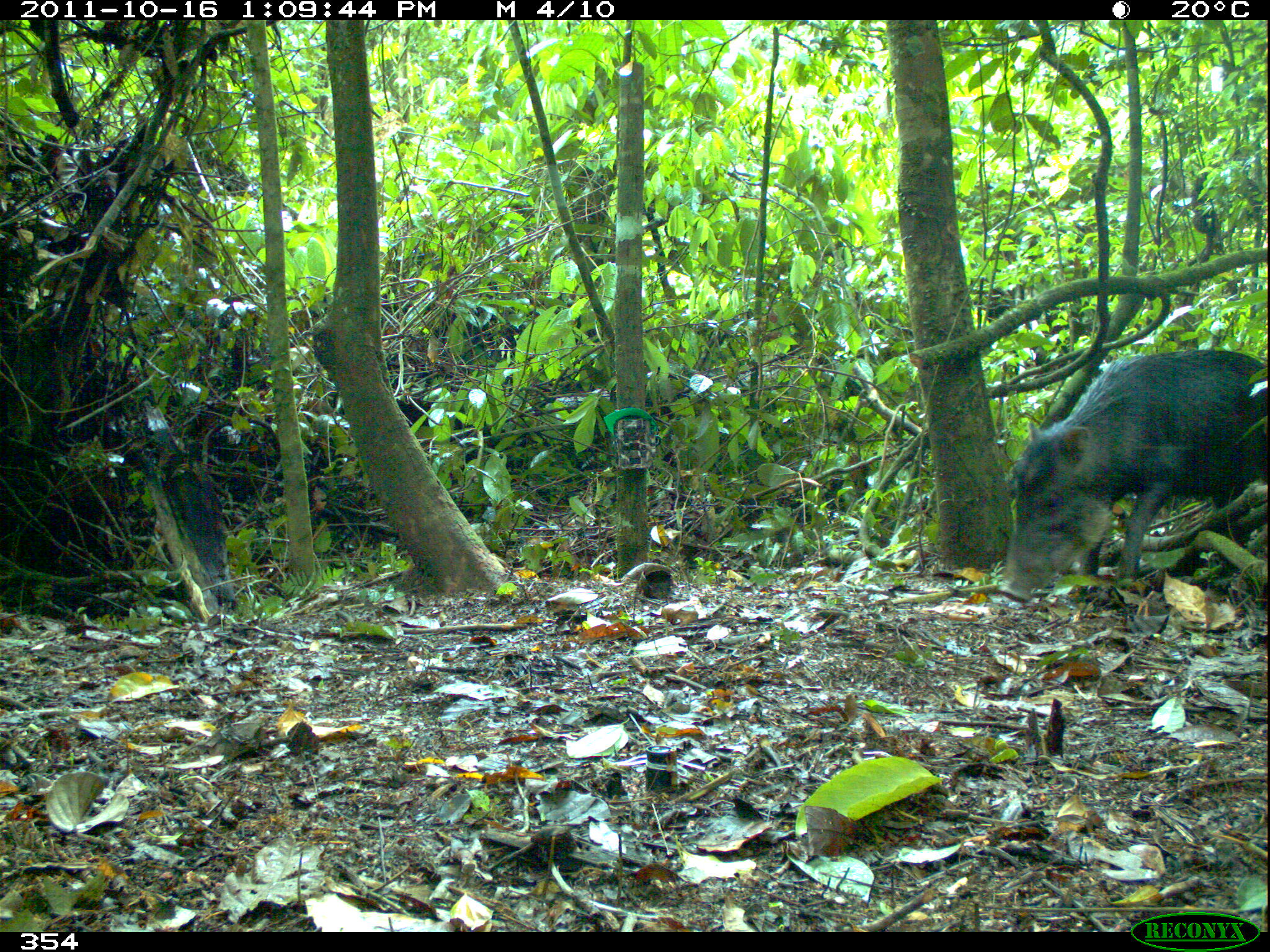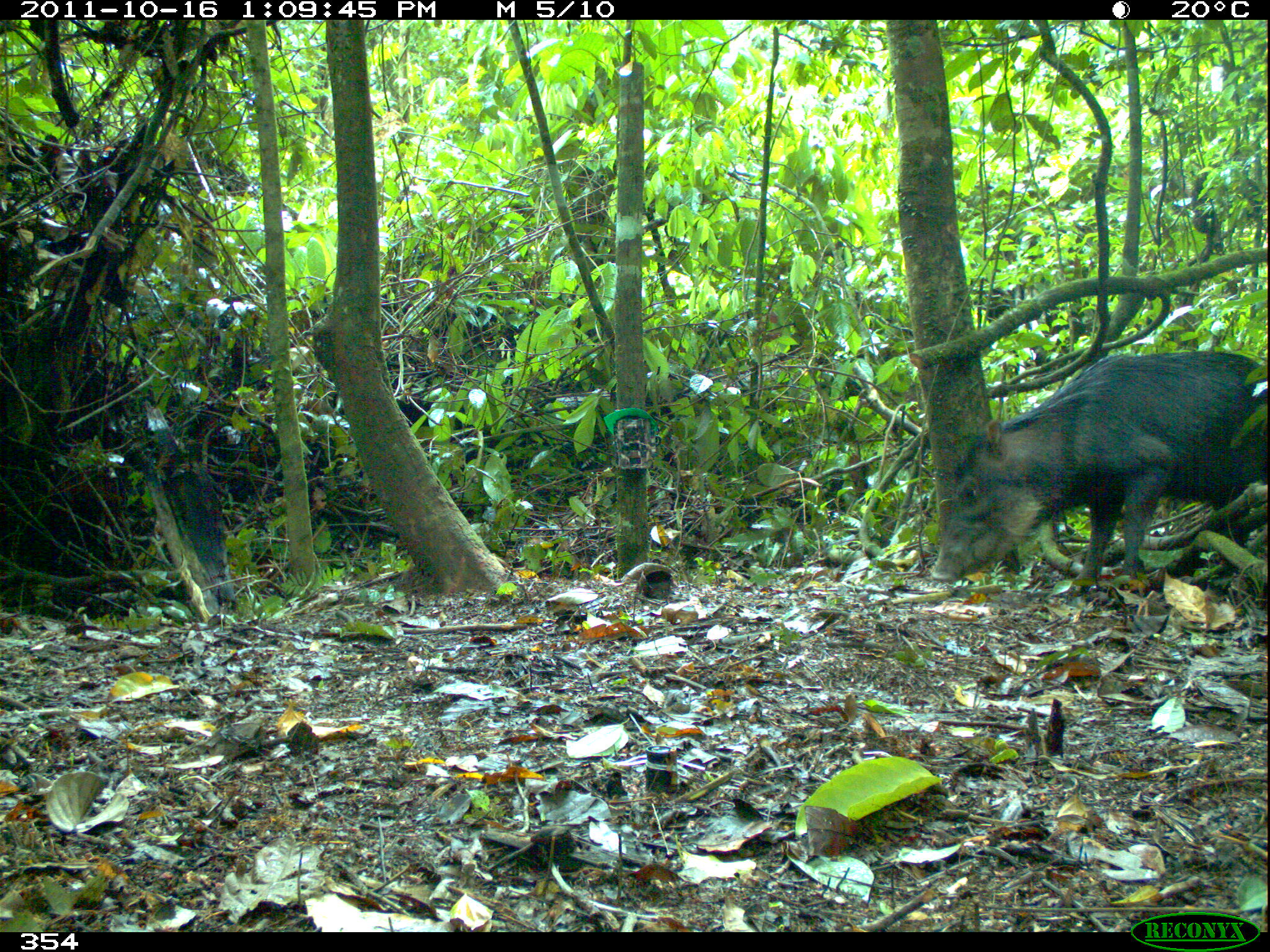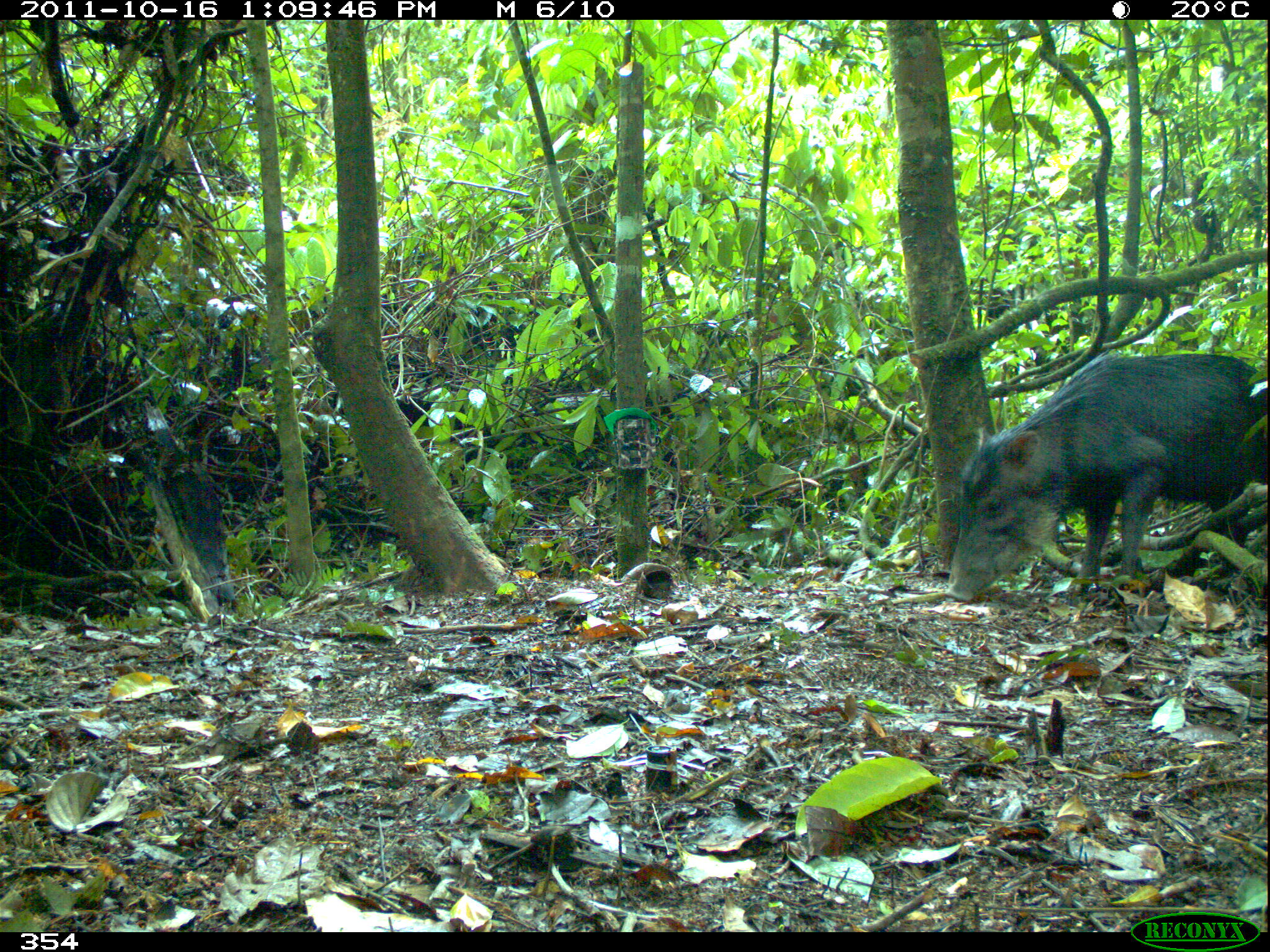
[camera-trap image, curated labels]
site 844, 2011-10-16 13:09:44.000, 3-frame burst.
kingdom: Animalia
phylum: Chordata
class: Mammalia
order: Artiodactyla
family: Tayassuidae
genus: Tayassu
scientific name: Tayassu pecari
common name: white-lipped peccary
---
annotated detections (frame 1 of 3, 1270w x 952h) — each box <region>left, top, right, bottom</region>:
tayassu pecari: <region>996, 348, 1267, 603</region>